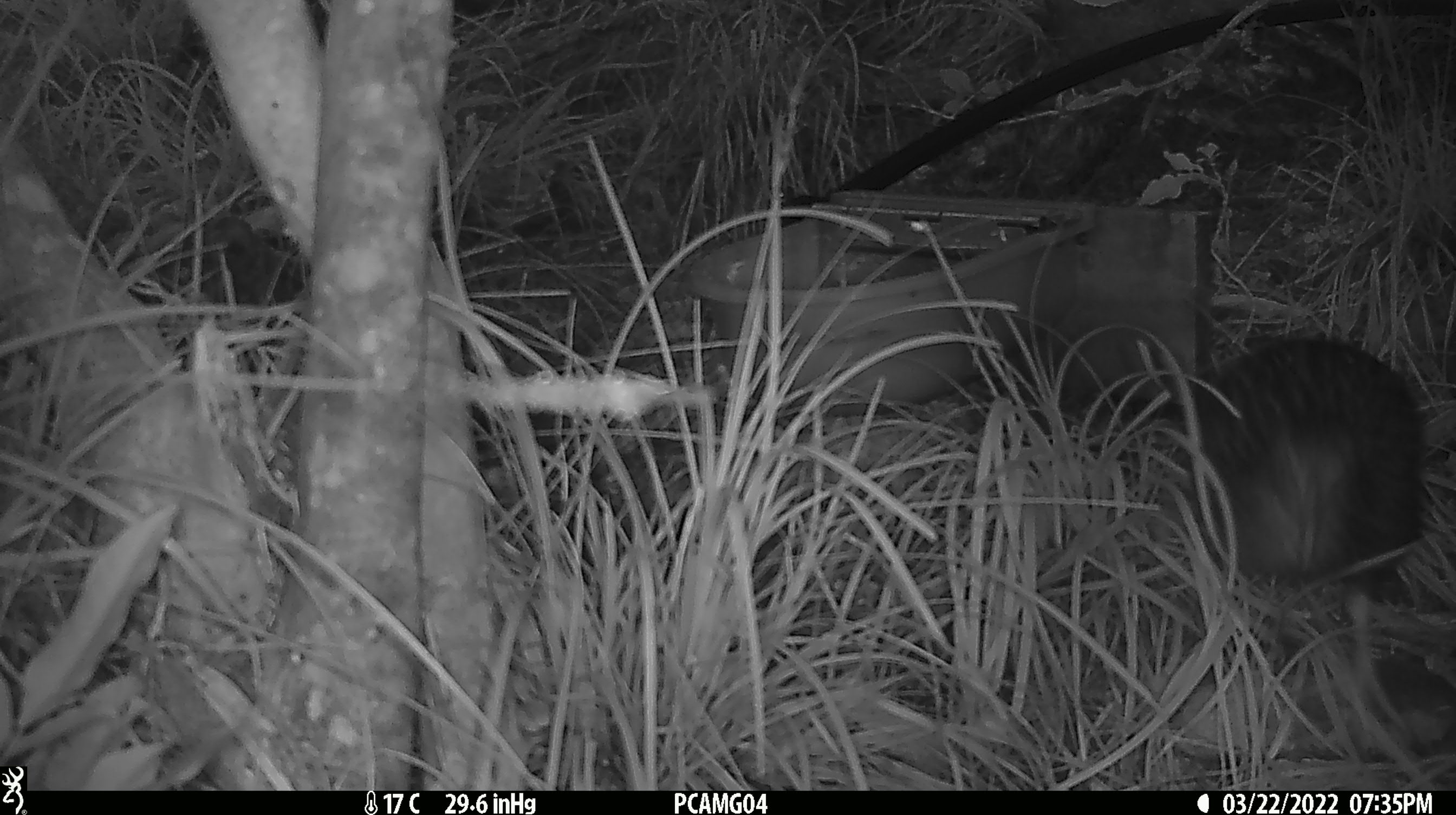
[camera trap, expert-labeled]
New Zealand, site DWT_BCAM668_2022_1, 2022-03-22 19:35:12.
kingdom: Animalia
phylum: Chordata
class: Aves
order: Gruiformes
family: Rallidae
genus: Gallirallus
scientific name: Gallirallus australis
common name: weka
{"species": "weka (Gallirallus australis)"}